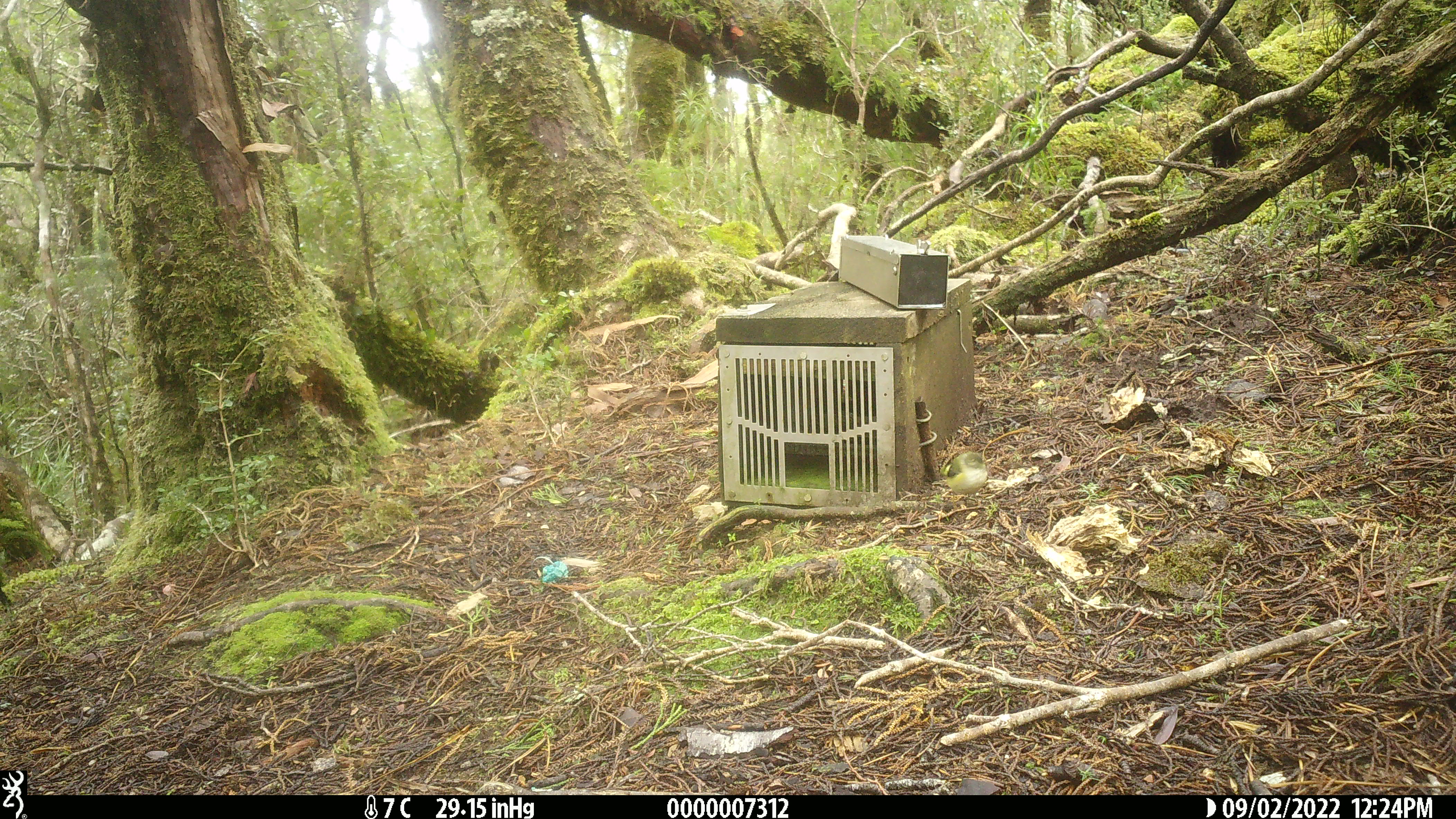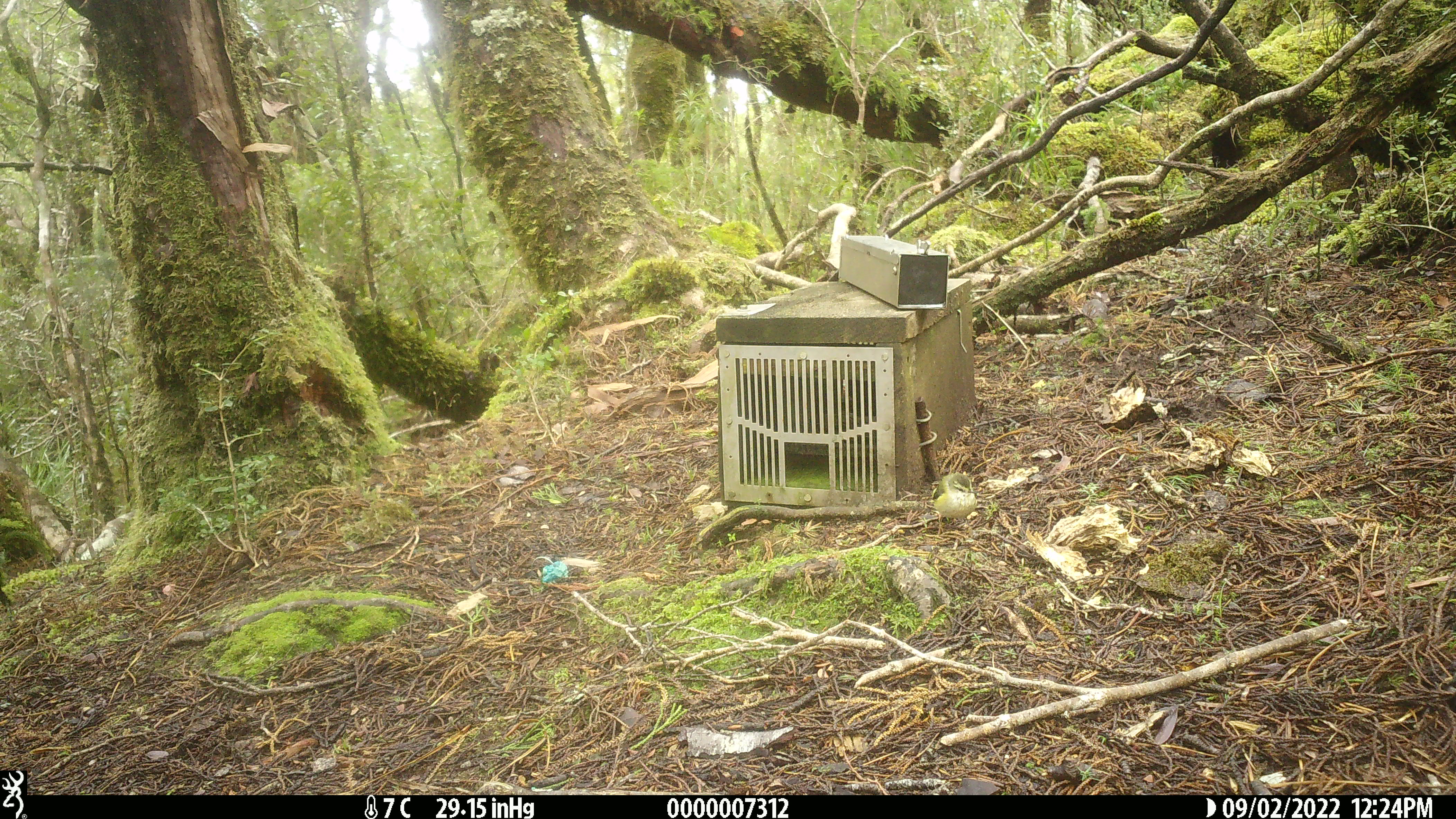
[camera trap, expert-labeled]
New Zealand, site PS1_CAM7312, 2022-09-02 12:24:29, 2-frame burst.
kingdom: Animalia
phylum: Chordata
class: Aves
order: Passeriformes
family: Acanthisittidae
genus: Acanthisitta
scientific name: Acanthisitta chloris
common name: rifleman